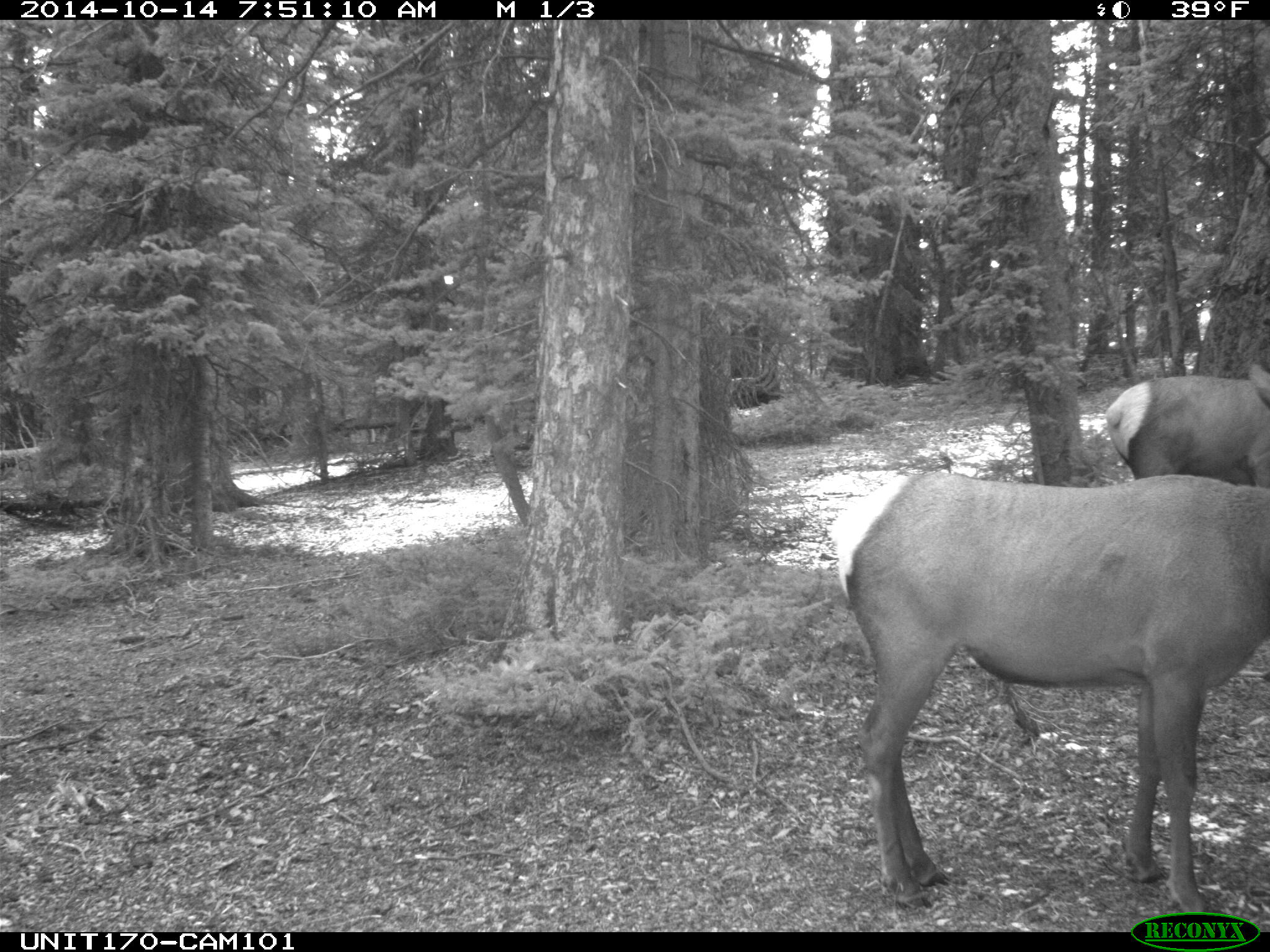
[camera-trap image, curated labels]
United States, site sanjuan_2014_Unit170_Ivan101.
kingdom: Animalia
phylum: Chordata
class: Mammalia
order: Artiodactyla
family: Cervidae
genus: Cervus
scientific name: Cervus elaphus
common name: red deer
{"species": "Cervus elaphus (red deer)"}